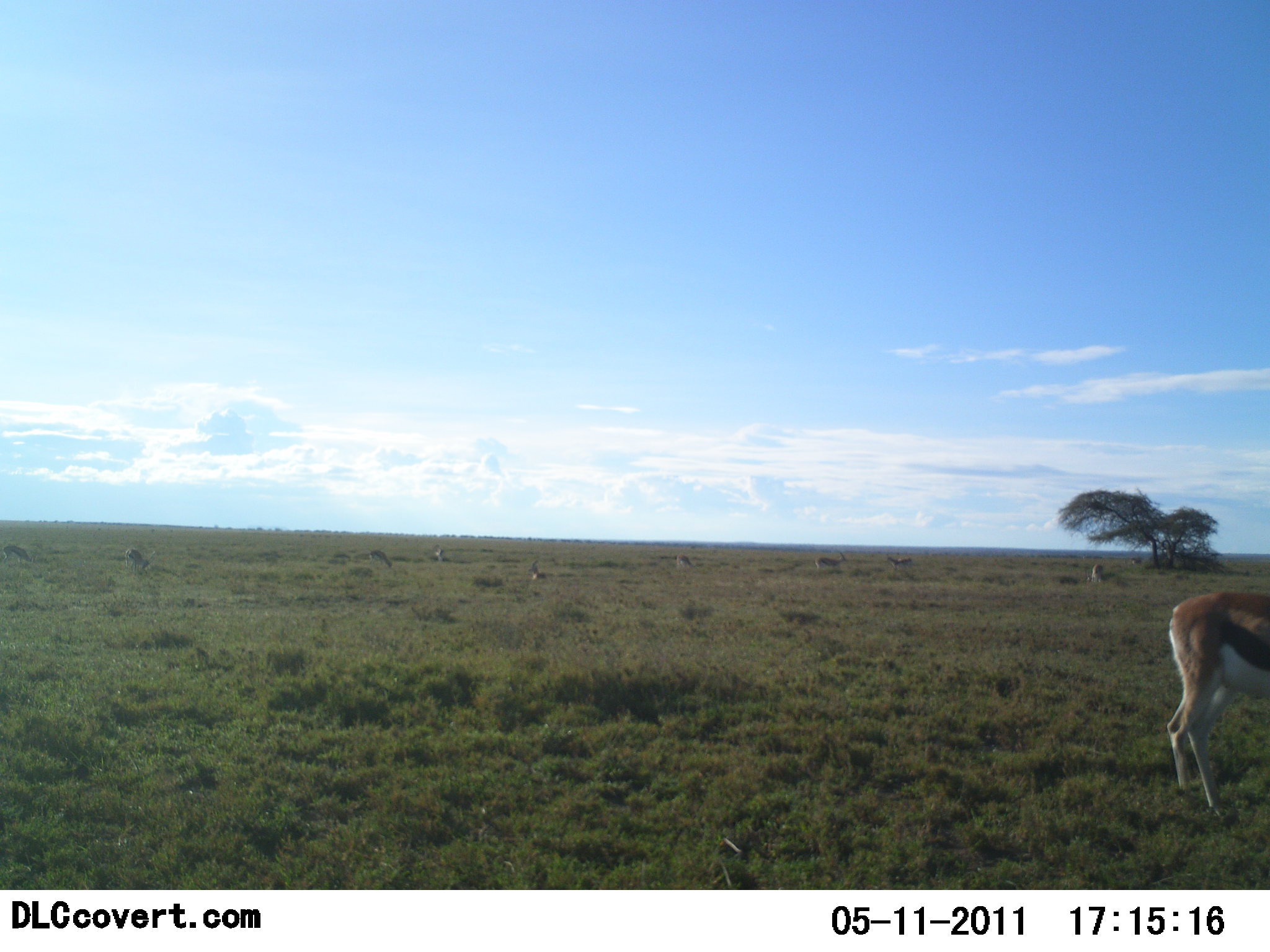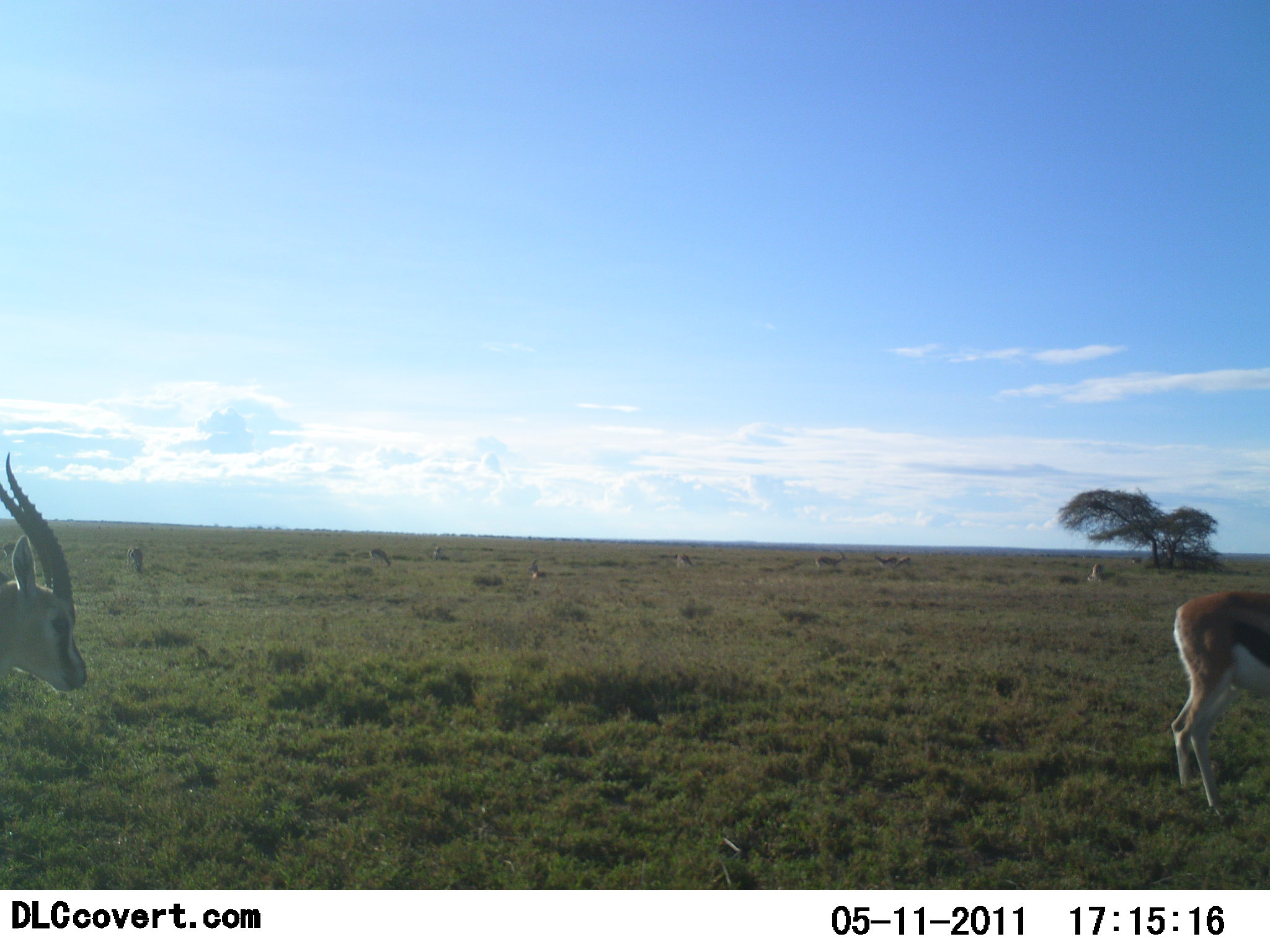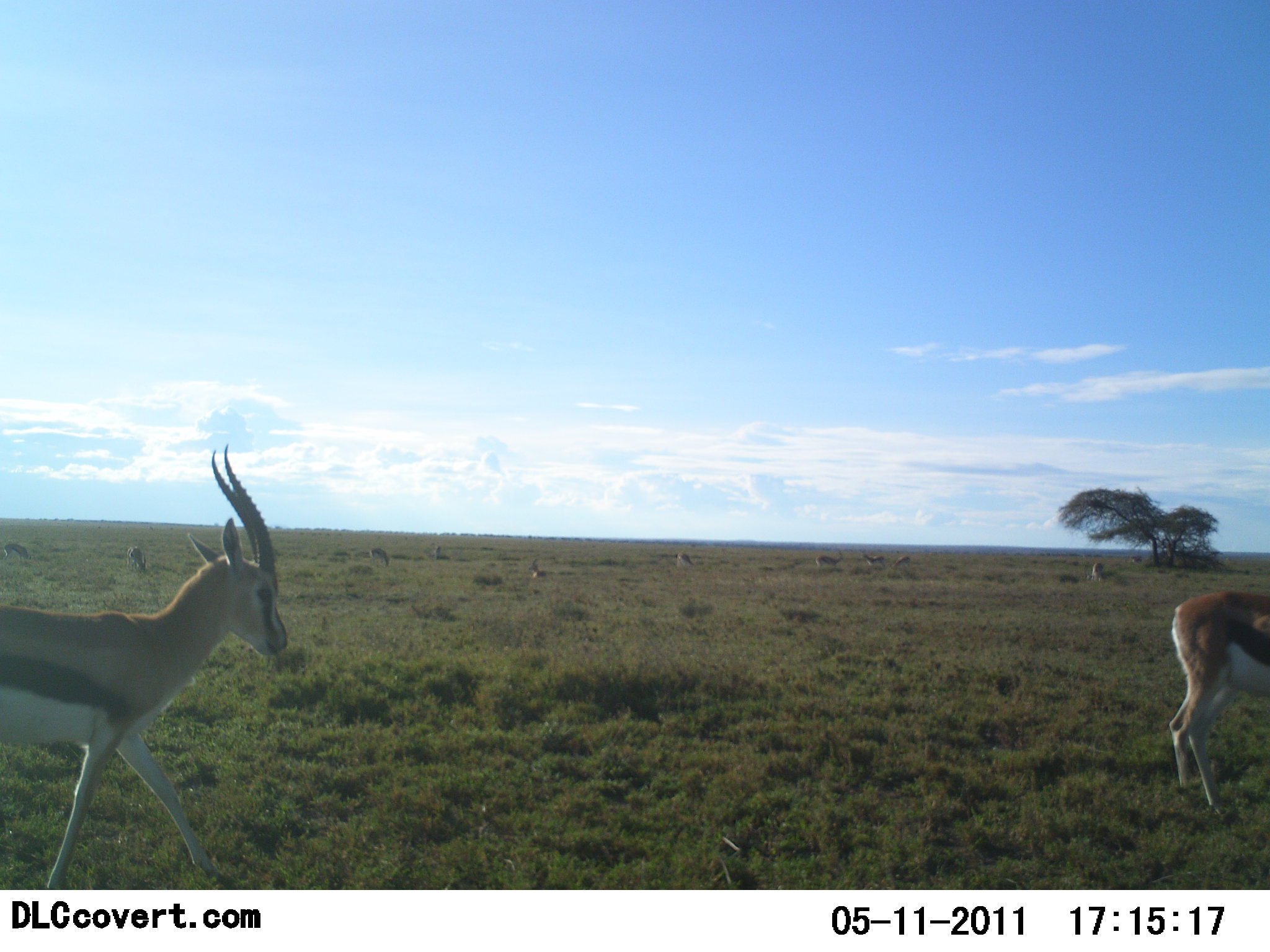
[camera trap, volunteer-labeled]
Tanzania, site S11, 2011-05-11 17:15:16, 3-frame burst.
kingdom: Animalia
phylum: Chordata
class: Mammalia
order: Artiodactyla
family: Bovidae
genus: Eudorcas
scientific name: Eudorcas thomsonii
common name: thomson's gazelle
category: gazellethomsons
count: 2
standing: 36%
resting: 0%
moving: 100%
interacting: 0%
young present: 0%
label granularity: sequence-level